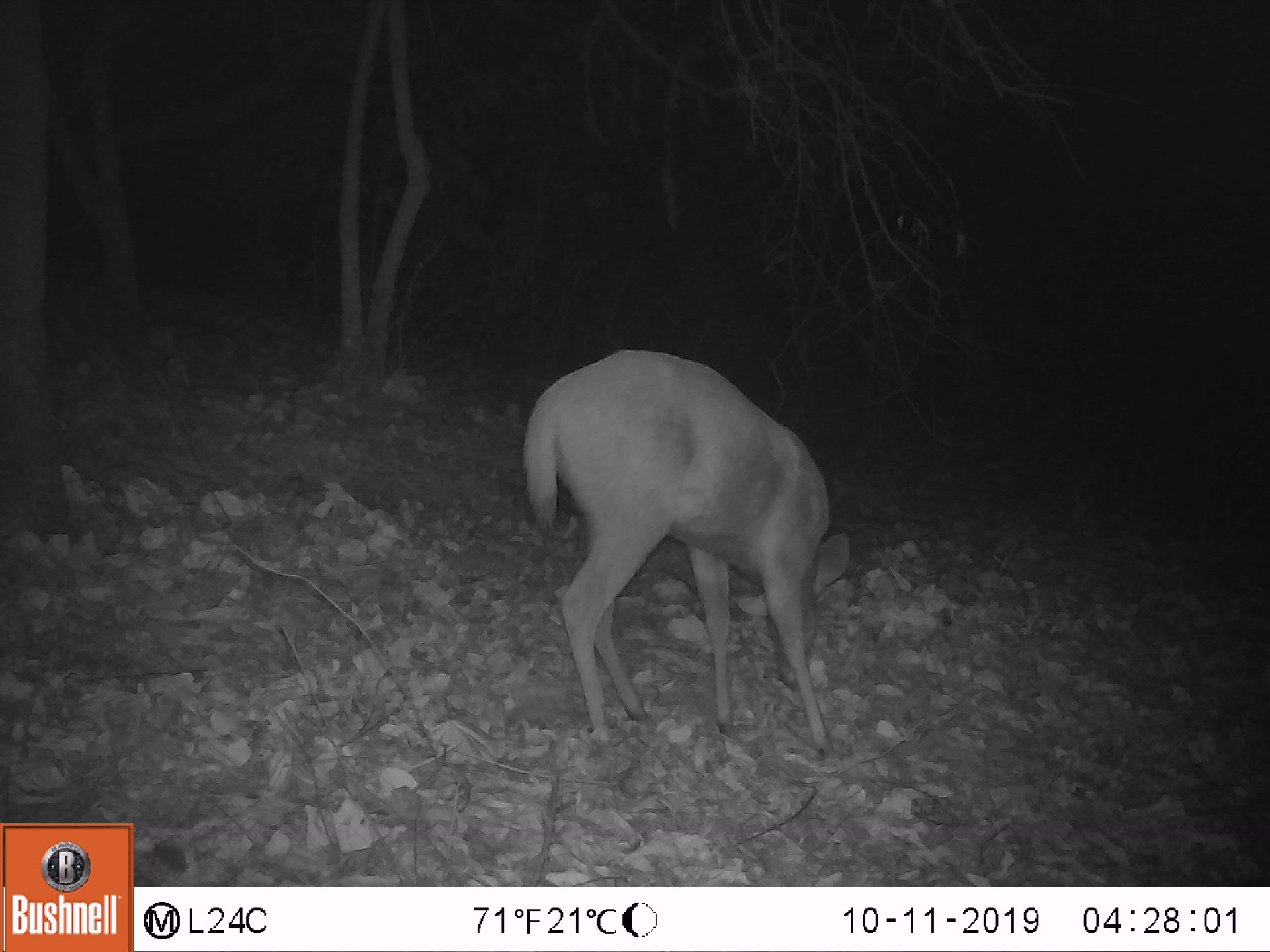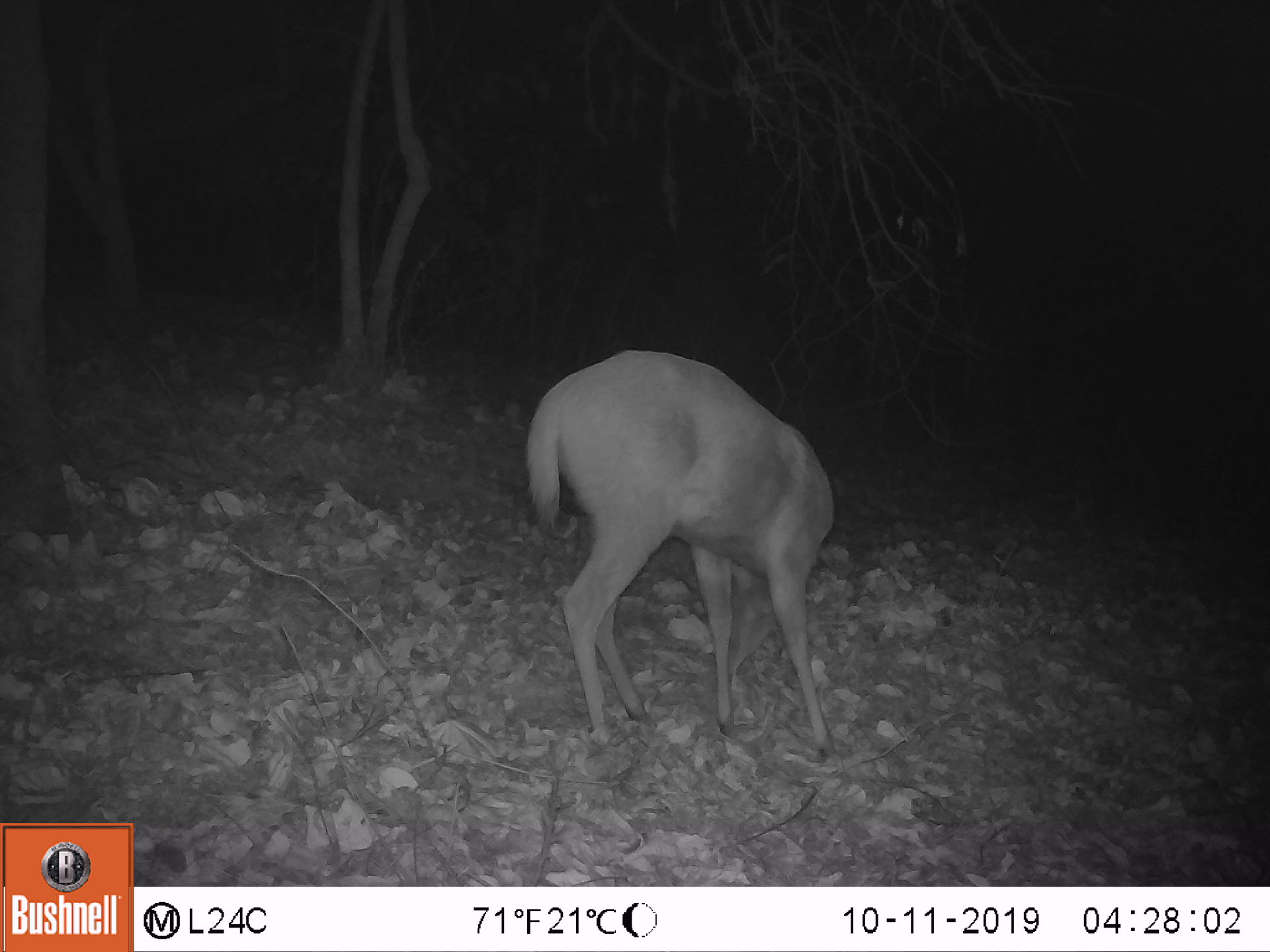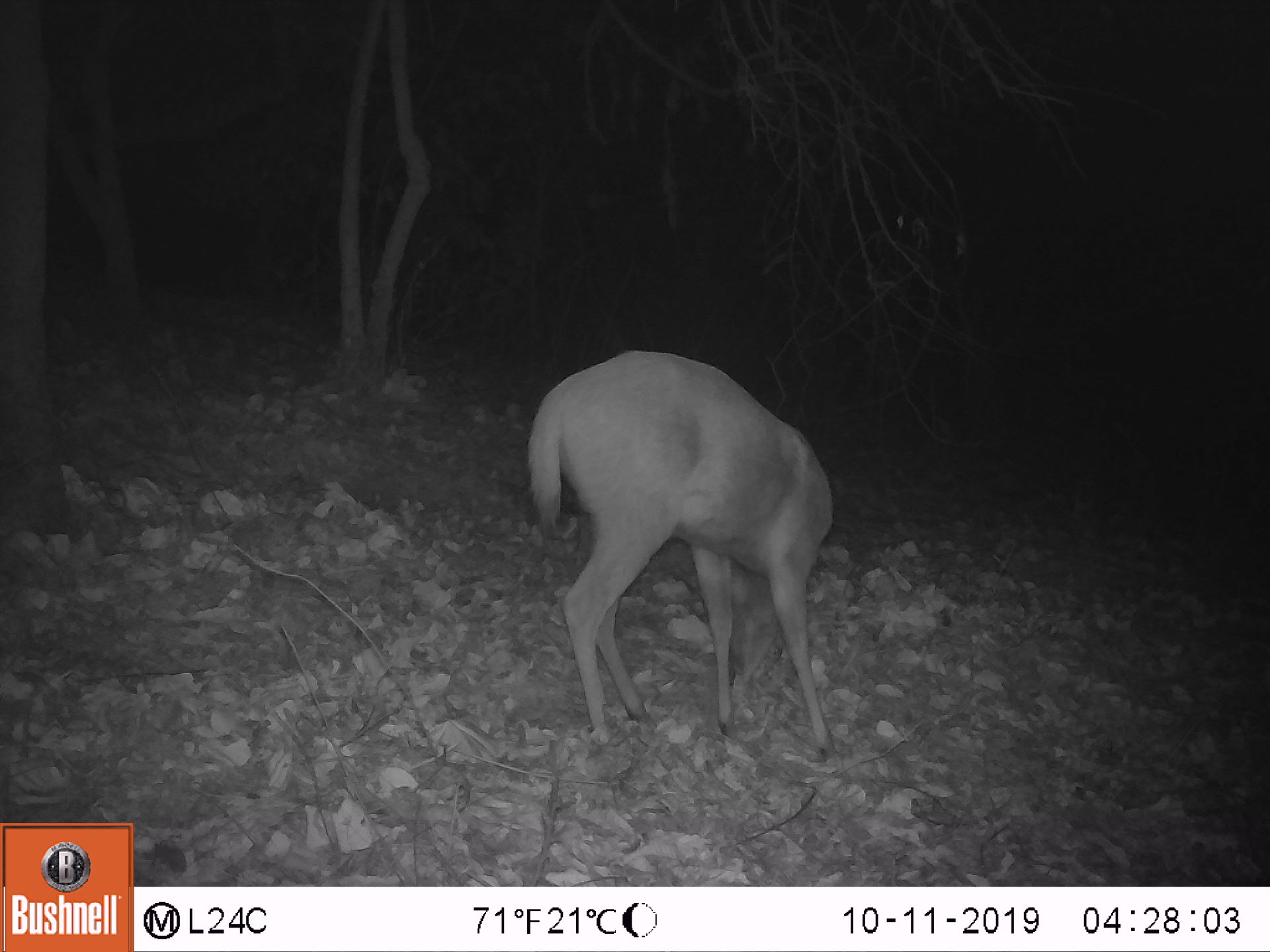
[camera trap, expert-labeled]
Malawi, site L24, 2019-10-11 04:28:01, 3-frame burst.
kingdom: Animalia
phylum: Chordata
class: Mammalia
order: Artiodactyla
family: Bovidae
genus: Tragelaphus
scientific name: Tragelaphus sylvaticus sylvaticus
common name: cape bushbuck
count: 1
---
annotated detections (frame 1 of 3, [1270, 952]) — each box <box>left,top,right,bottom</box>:
cape bushbuck: <box>522,331,857,762</box>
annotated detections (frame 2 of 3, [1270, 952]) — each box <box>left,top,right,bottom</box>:
cape bushbuck: <box>525,339,845,772</box>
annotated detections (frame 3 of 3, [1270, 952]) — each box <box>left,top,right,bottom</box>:
cape bushbuck: <box>514,345,842,763</box>